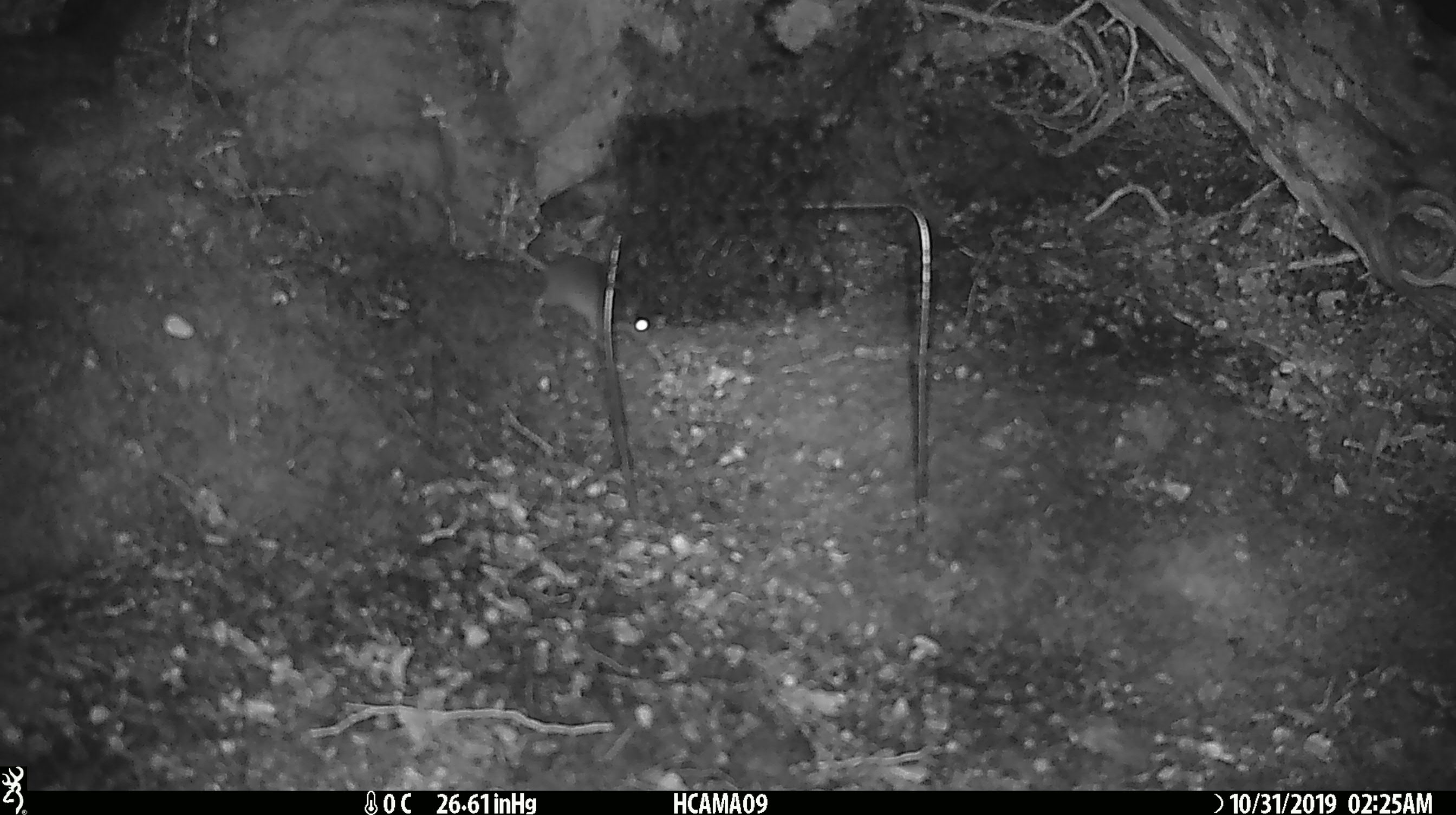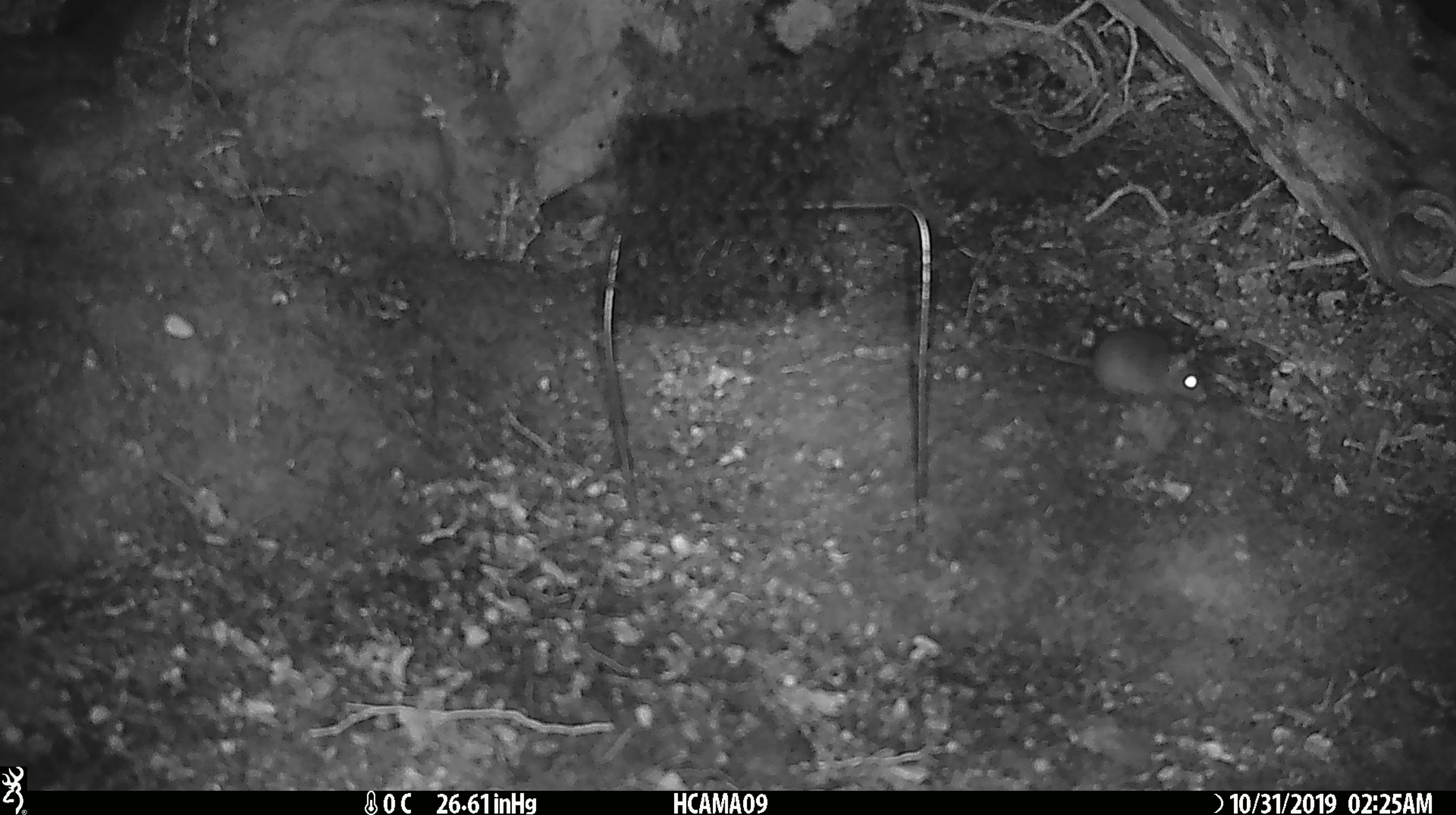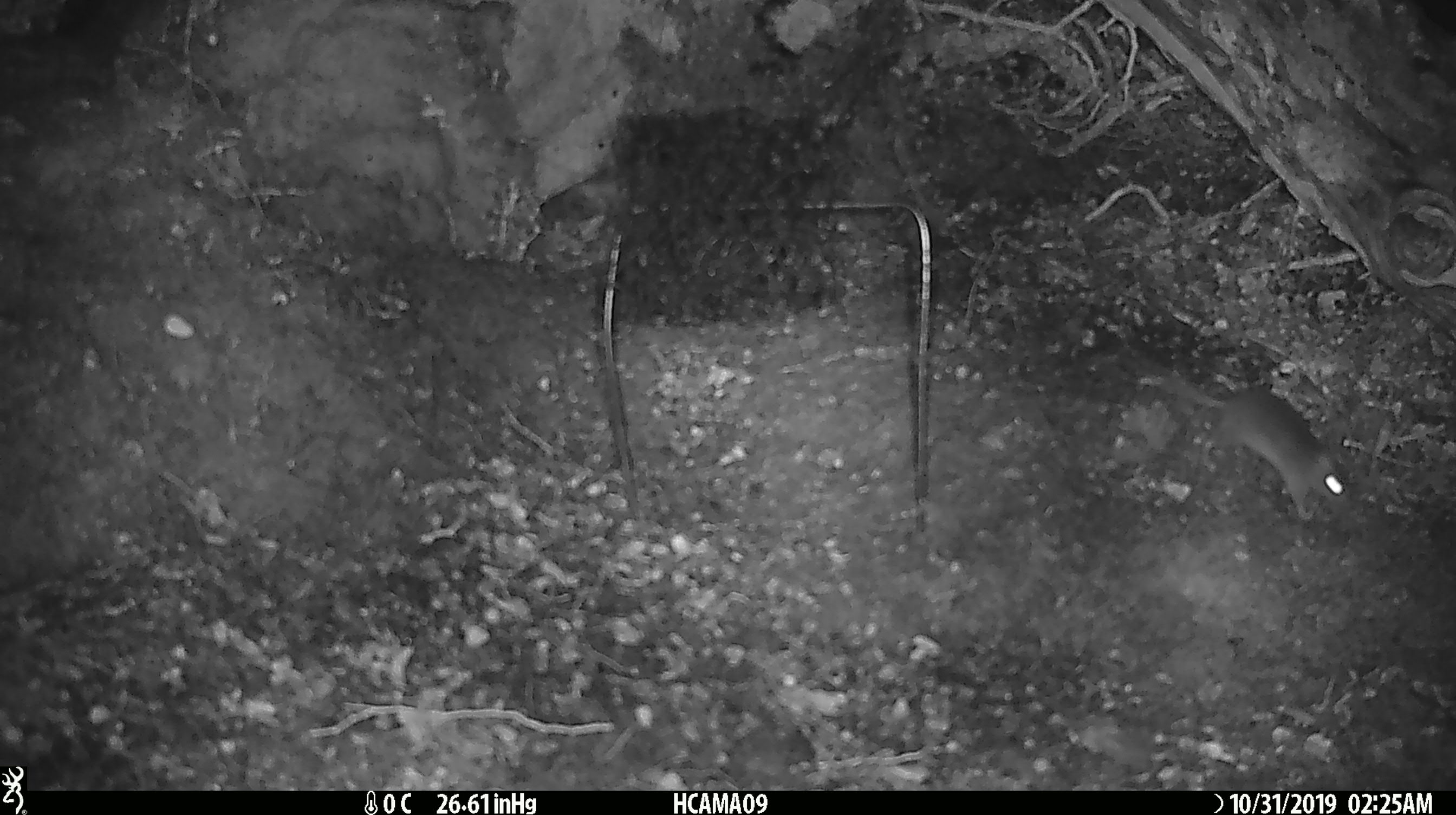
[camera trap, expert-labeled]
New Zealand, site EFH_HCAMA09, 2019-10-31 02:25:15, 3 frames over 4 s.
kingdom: Animalia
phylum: Chordata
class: Mammalia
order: Rodentia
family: Muridae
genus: Mus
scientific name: Mus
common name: mouse